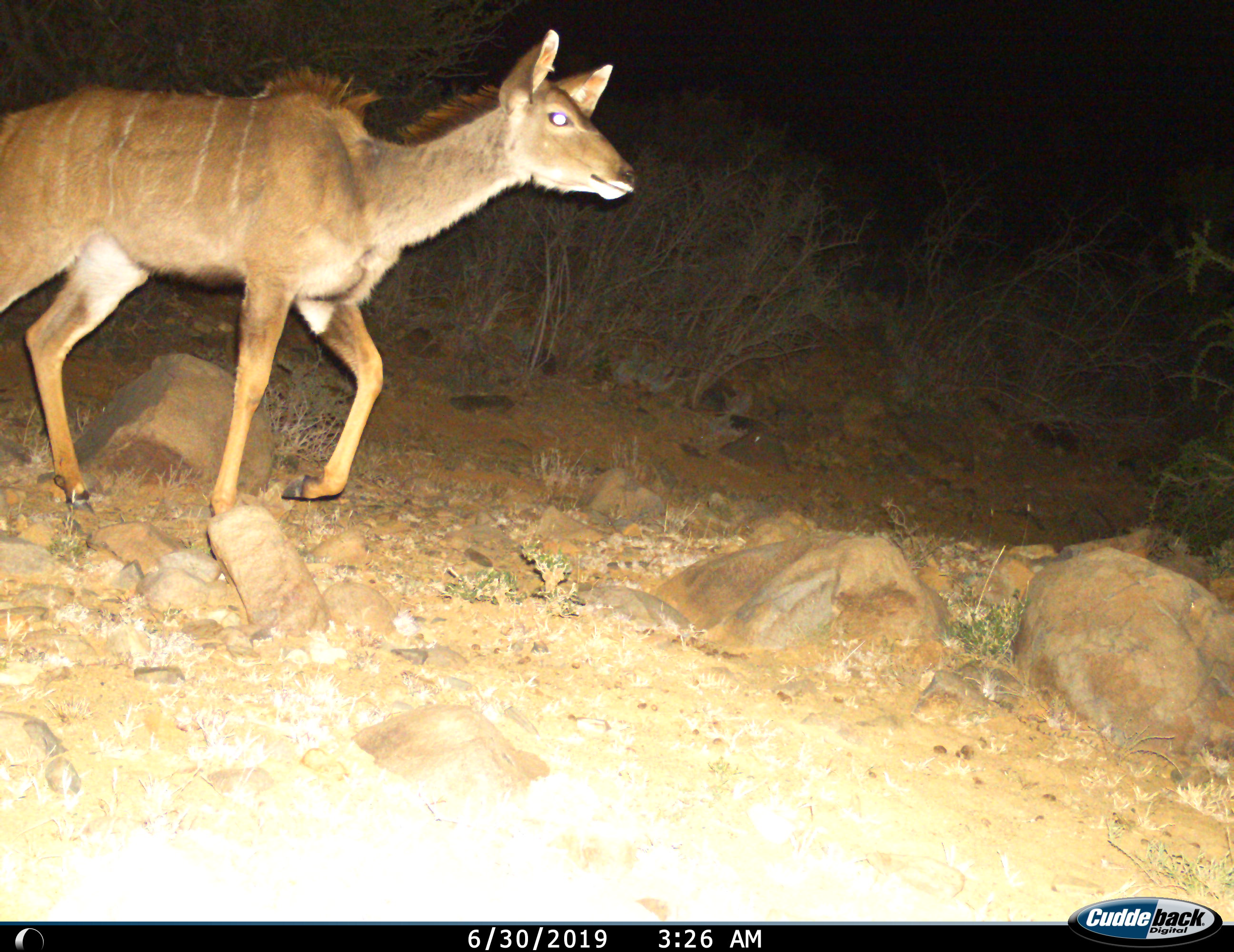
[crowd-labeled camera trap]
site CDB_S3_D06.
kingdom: Animalia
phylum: Chordata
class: Mammalia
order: Artiodactyla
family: Bovidae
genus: Tragelaphus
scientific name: Tragelaphus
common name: kudu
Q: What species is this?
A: Kudu (Tragelaphus).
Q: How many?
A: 1.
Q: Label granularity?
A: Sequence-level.